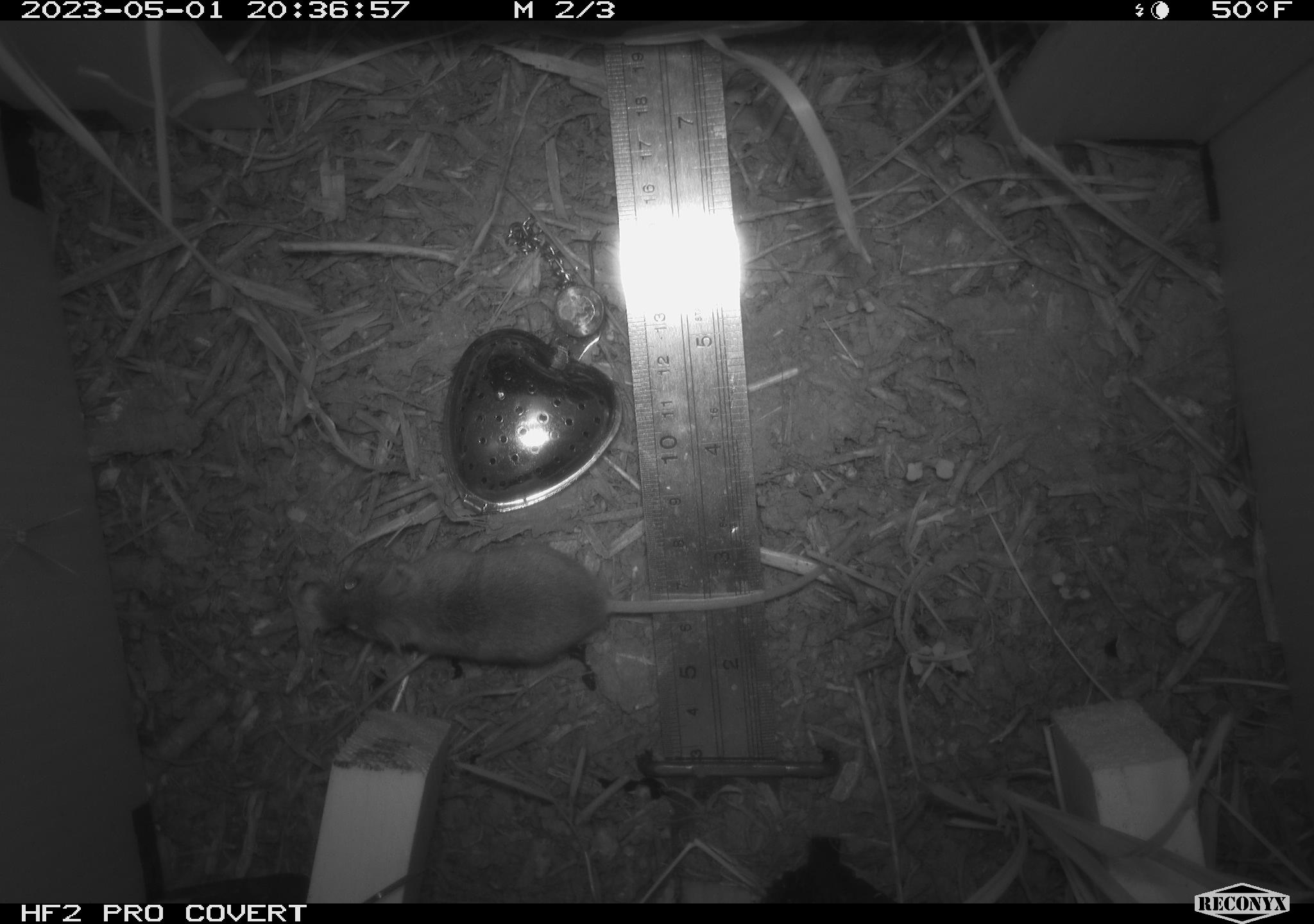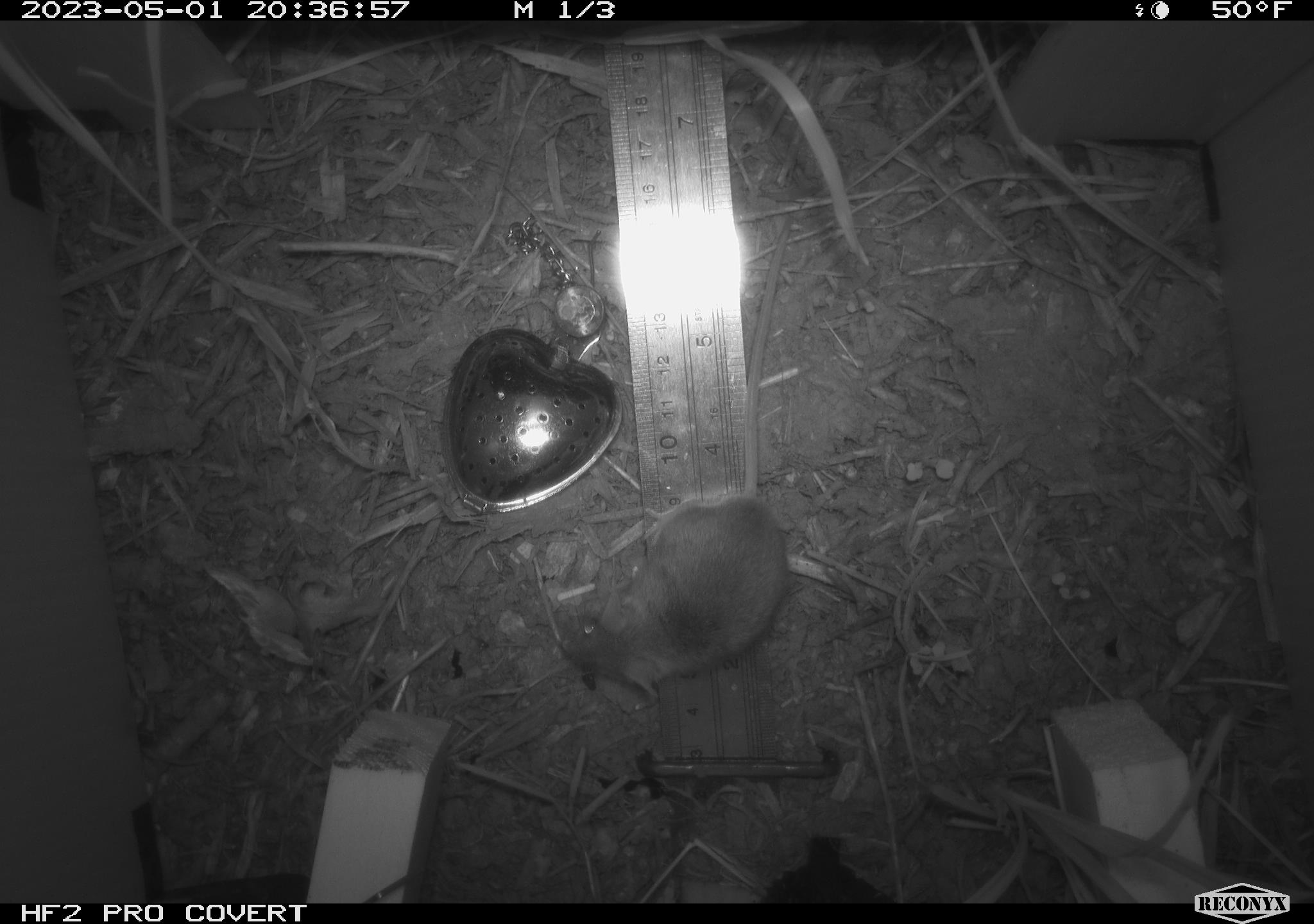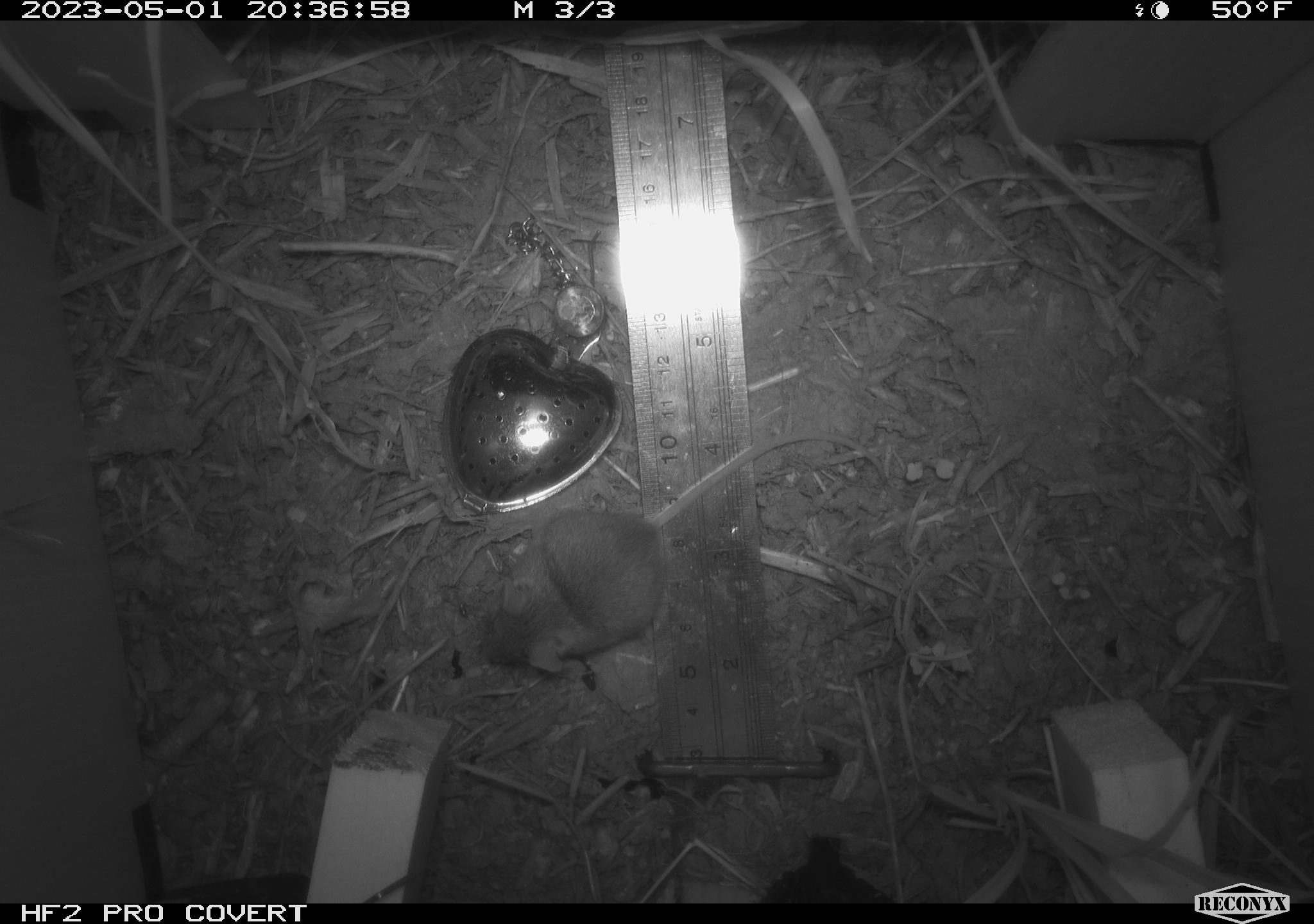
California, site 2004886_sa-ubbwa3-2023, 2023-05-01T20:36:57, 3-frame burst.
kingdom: Animalia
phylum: Chordata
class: Mammalia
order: Rodentia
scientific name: Rodentia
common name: mouse species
Mouse species (Rodentia).